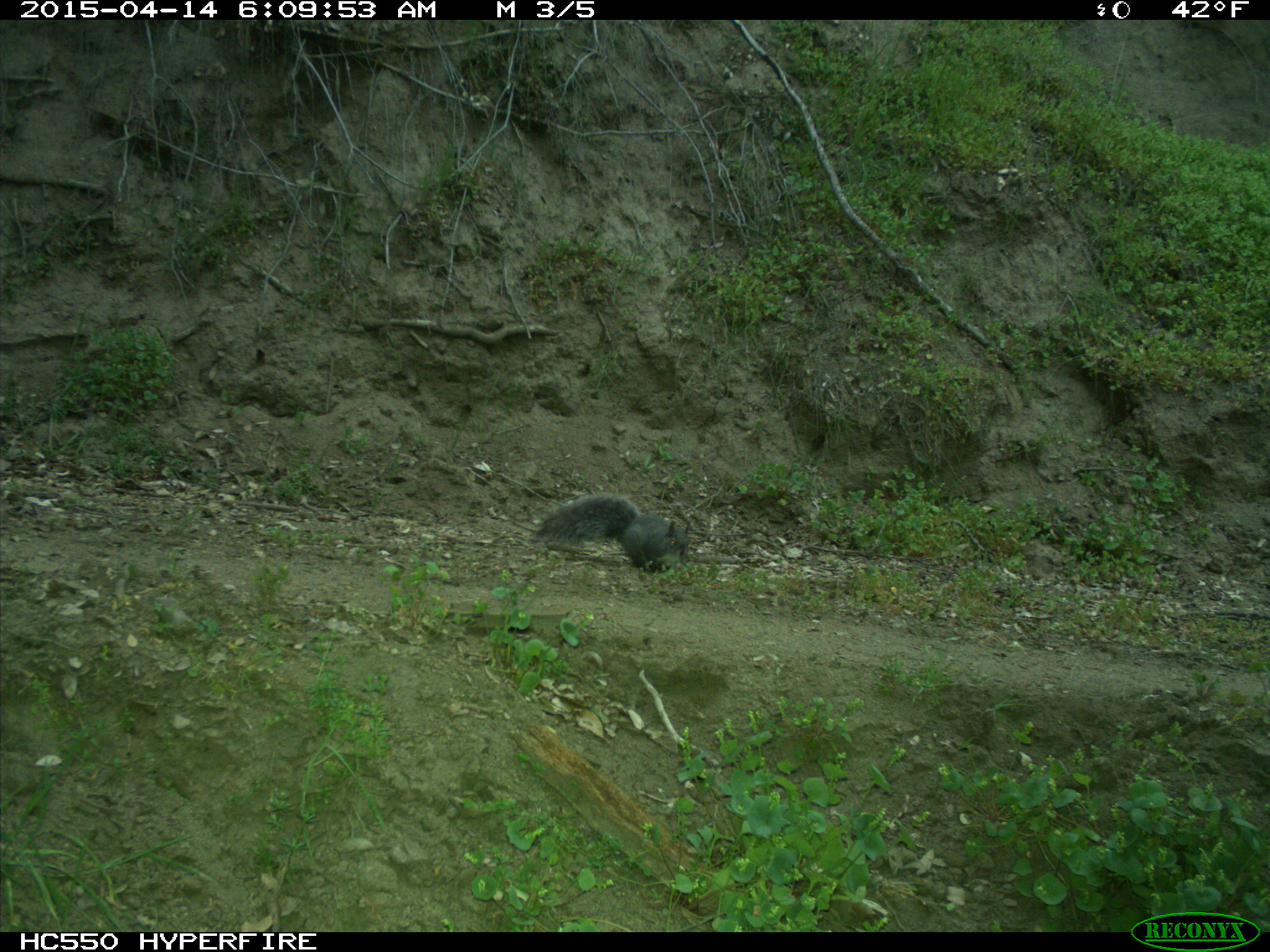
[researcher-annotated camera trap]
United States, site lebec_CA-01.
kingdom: Animalia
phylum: Chordata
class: Mammalia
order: Rodentia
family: Sciuridae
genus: Sciurus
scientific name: Sciurus carolinensis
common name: eastern gray squirrel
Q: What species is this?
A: Sciurus carolinensis (eastern gray squirrel).